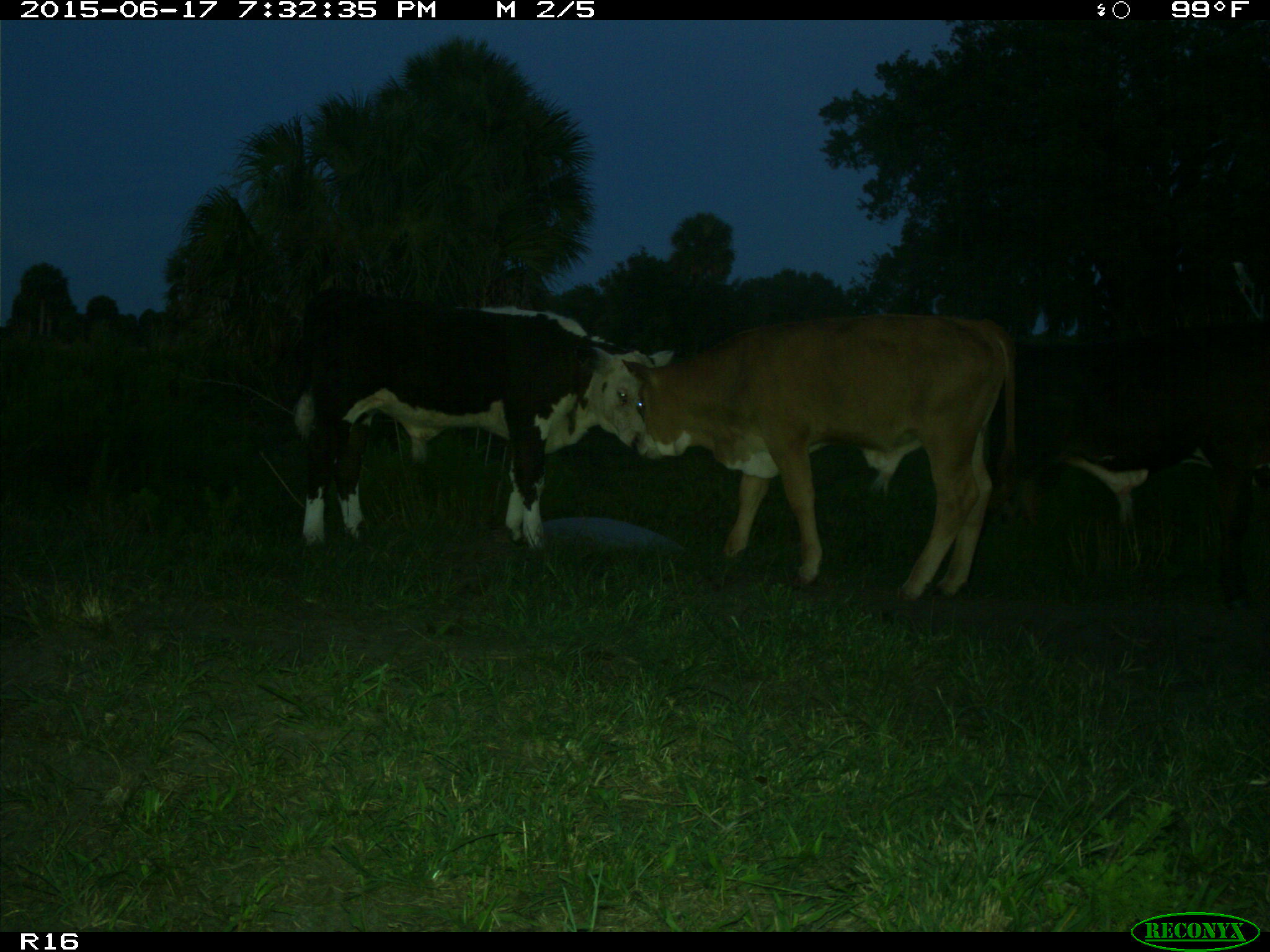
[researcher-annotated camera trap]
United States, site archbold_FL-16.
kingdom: Animalia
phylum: Chordata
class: Mammalia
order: Artiodactyla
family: Bovidae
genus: Bos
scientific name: Bos taurus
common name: domestic cow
Bos taurus (domestic cow).